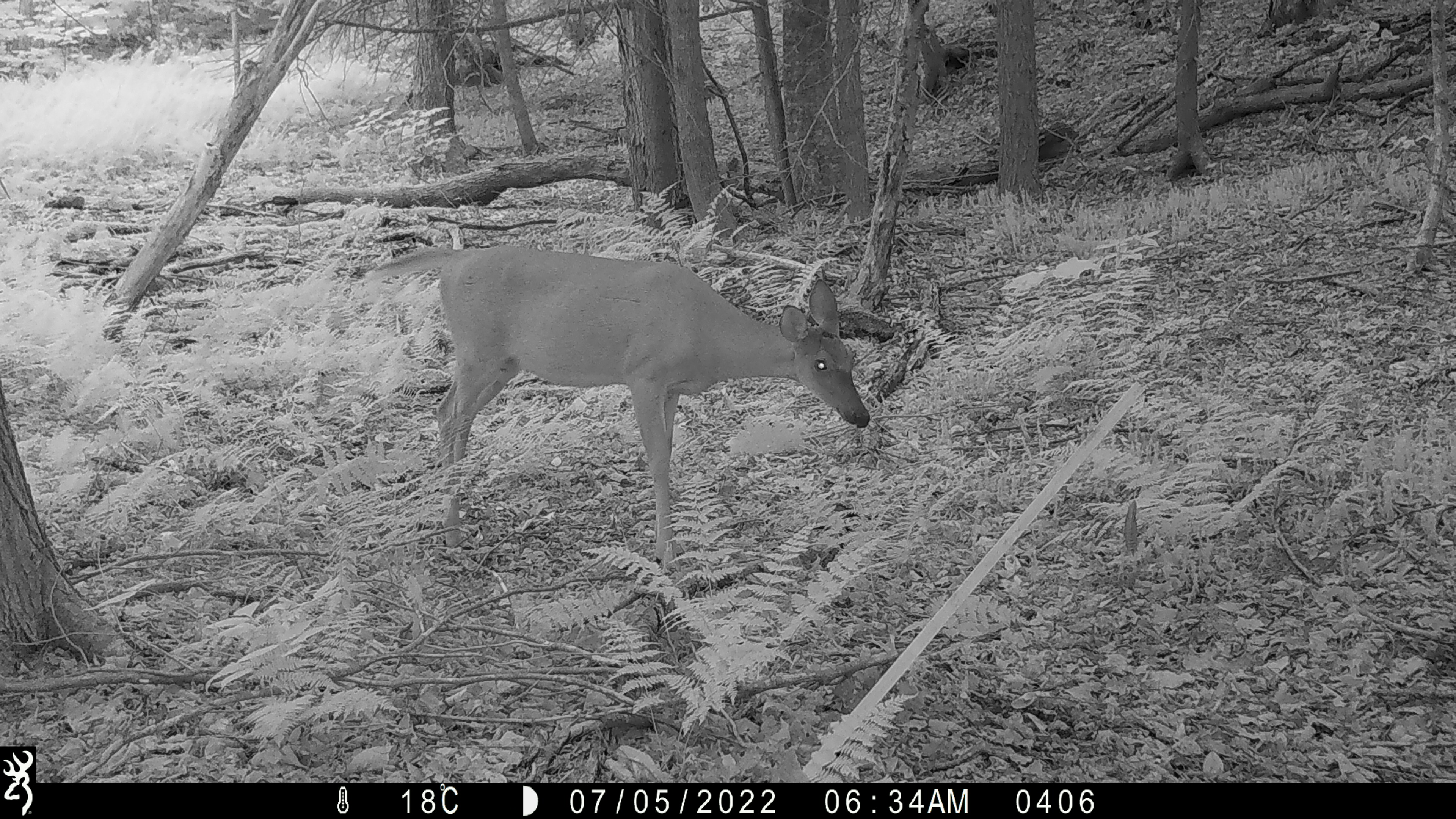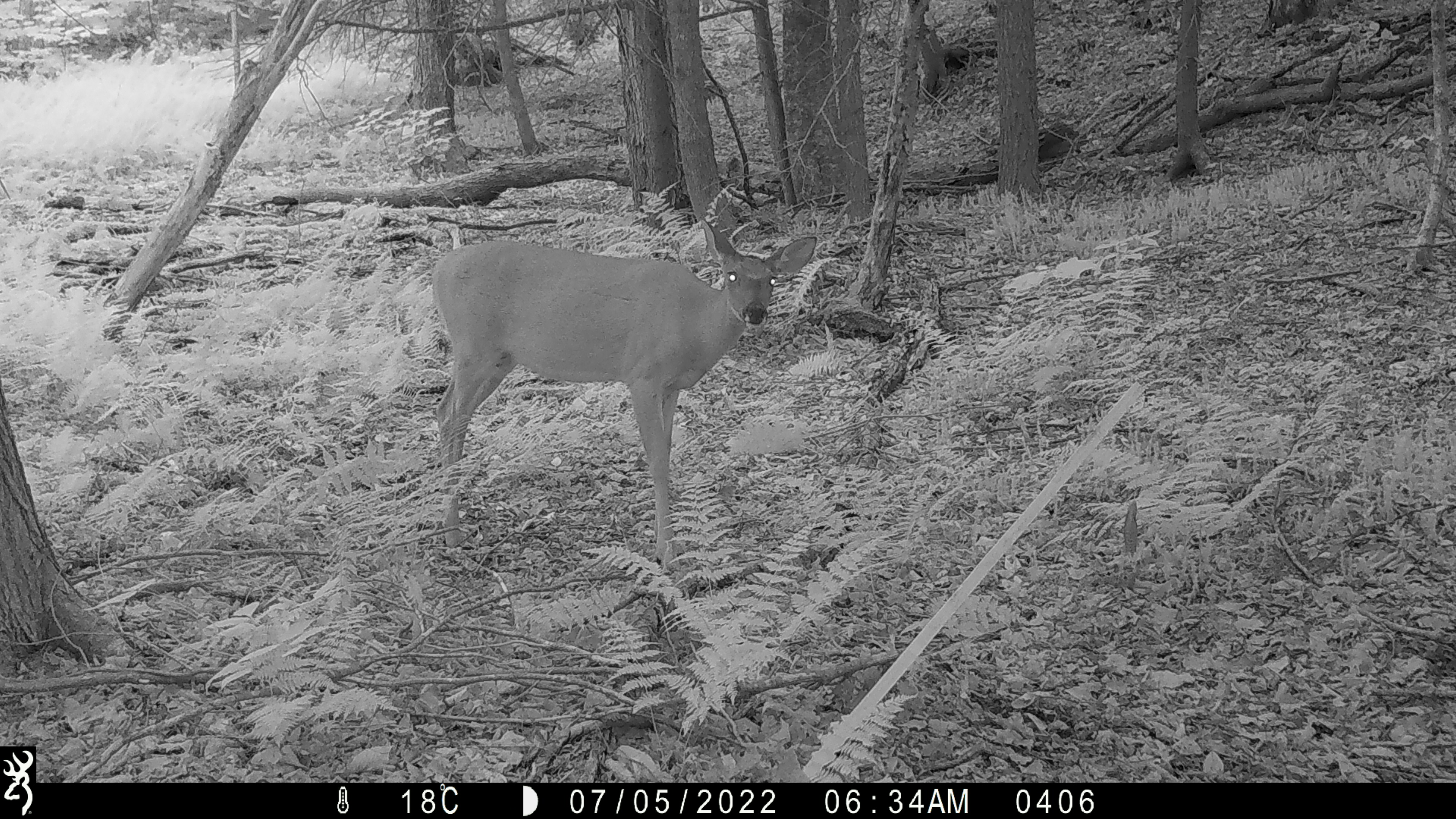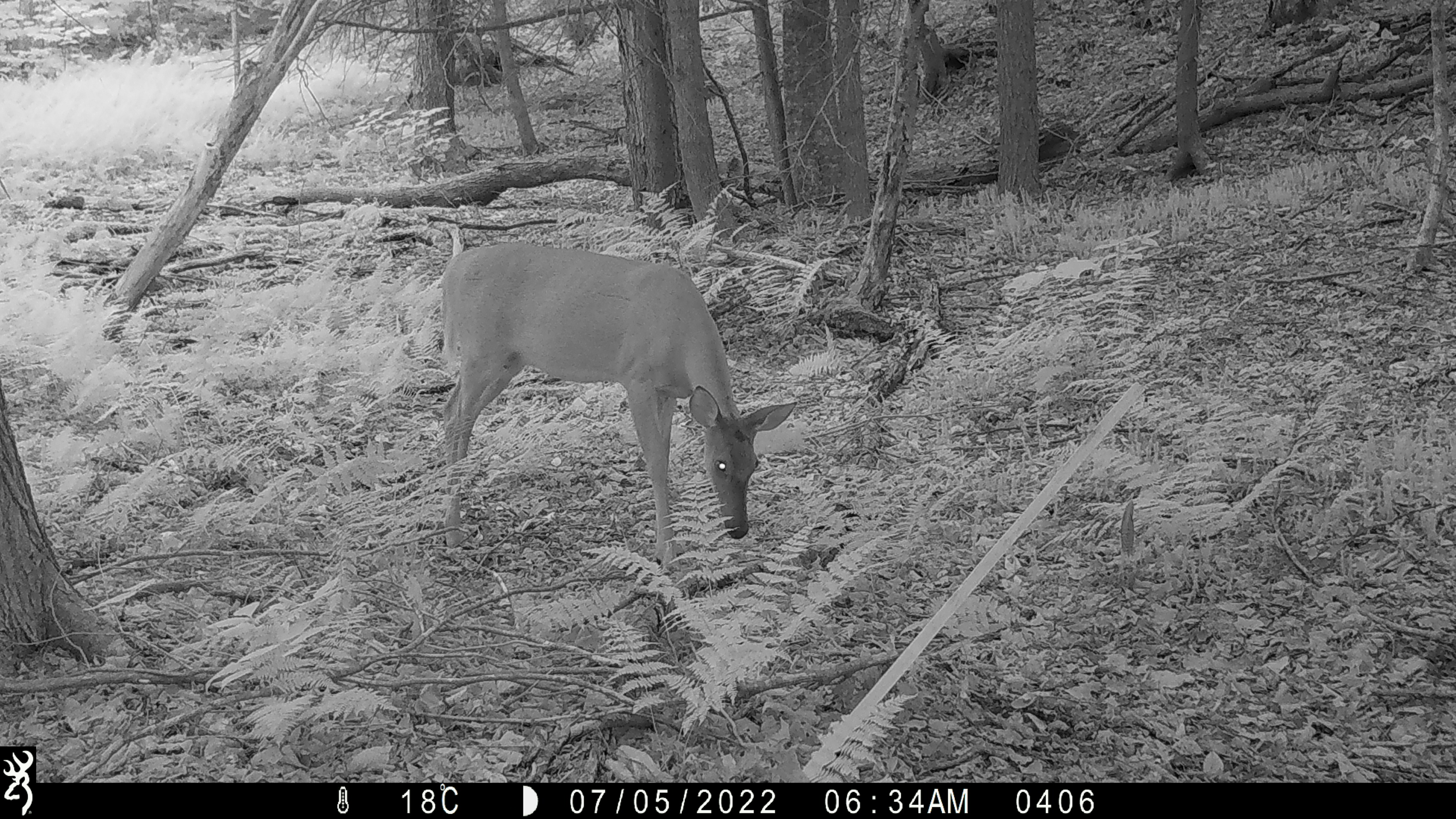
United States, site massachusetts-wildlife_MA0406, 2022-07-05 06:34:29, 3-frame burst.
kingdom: Animalia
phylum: Chordata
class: Mammalia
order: Artiodactyla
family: Cervidae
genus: Odocoileus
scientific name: Odocoileus virginianus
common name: white-tailed deer